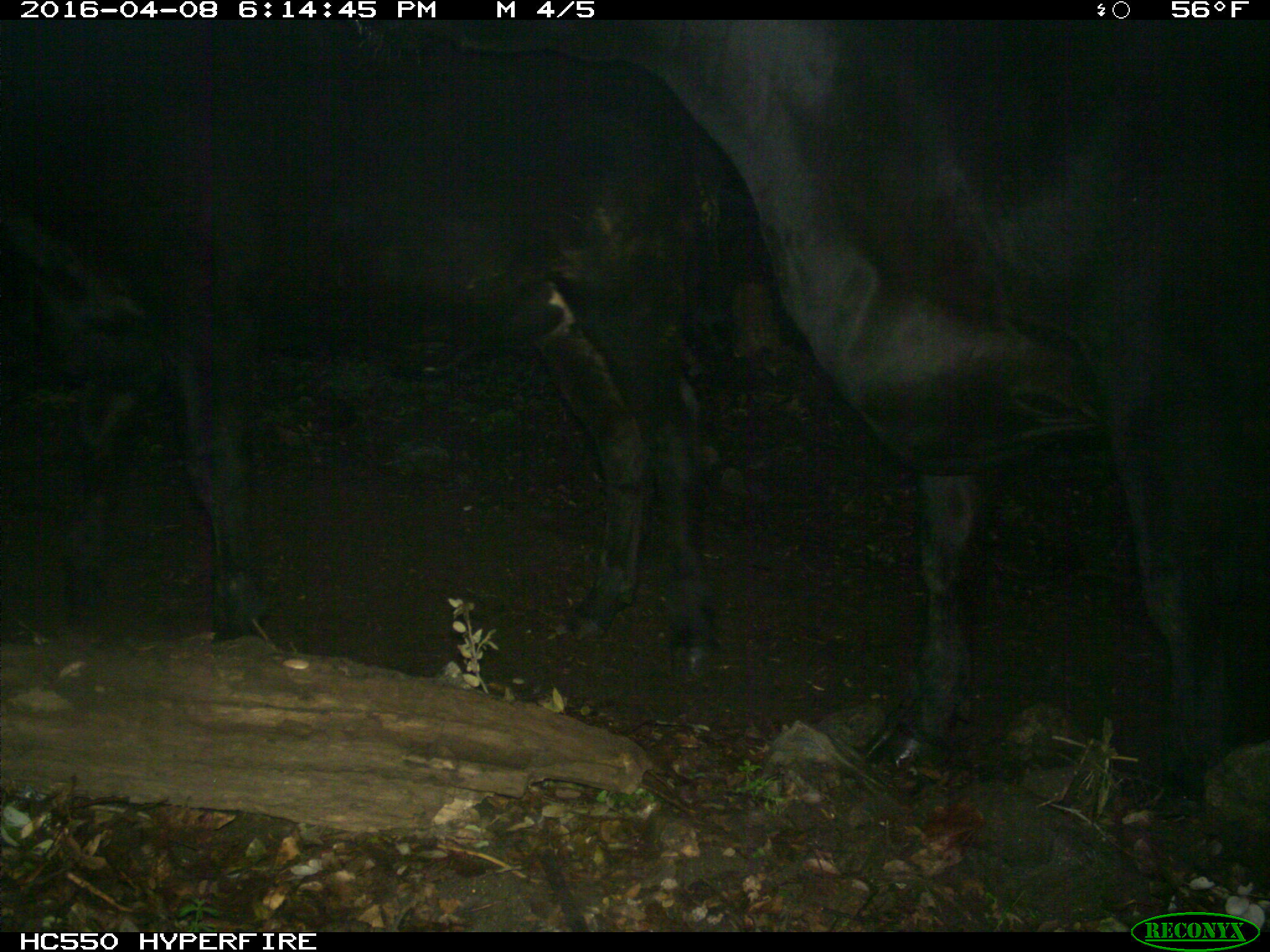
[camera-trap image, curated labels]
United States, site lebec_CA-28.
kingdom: Animalia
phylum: Chordata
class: Mammalia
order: Artiodactyla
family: Bovidae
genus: Bos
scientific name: Bos taurus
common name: domestic cow